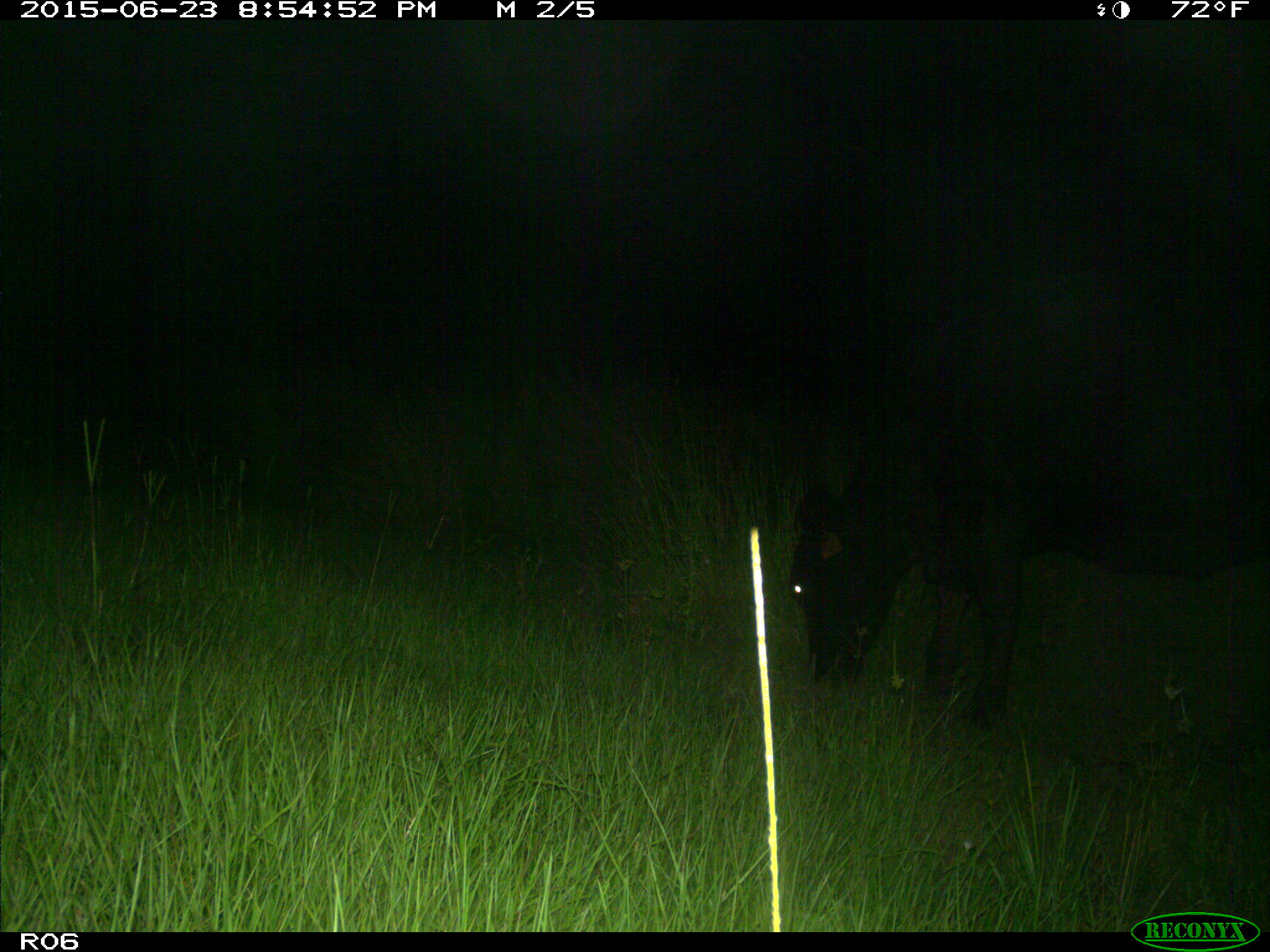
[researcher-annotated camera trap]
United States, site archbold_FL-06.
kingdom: Animalia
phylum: Chordata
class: Mammalia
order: Artiodactyla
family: Bovidae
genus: Bos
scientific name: Bos taurus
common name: domestic cow